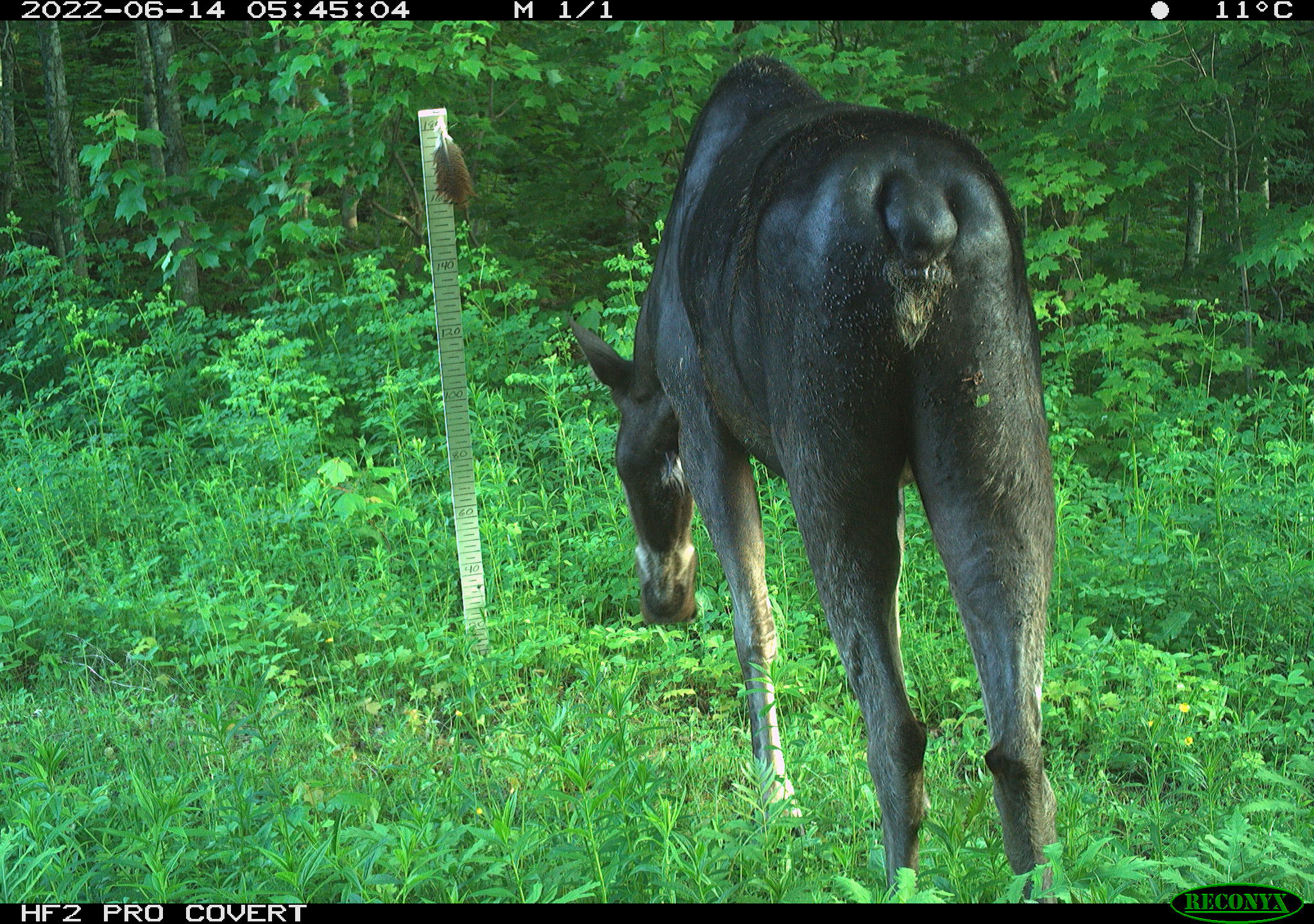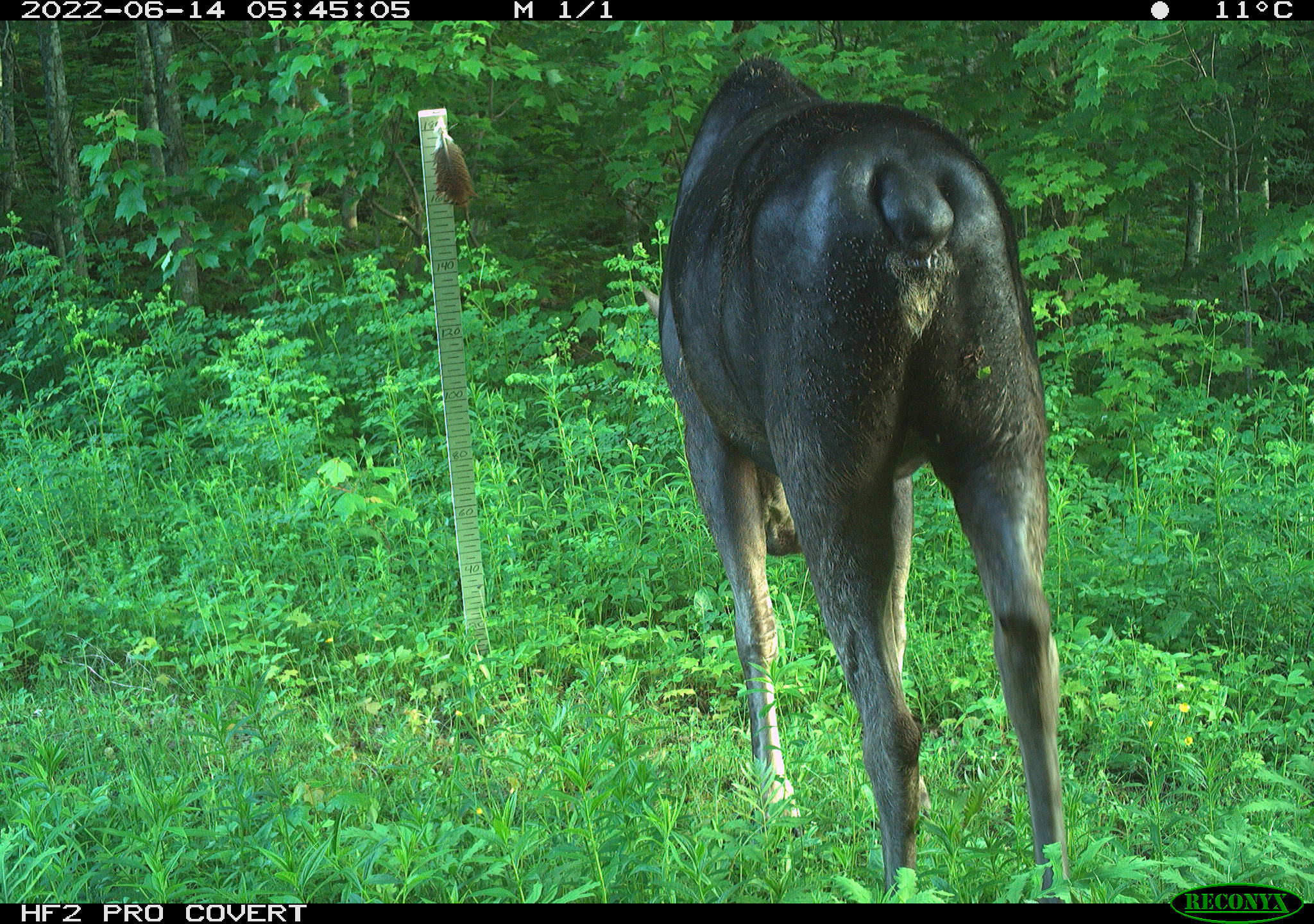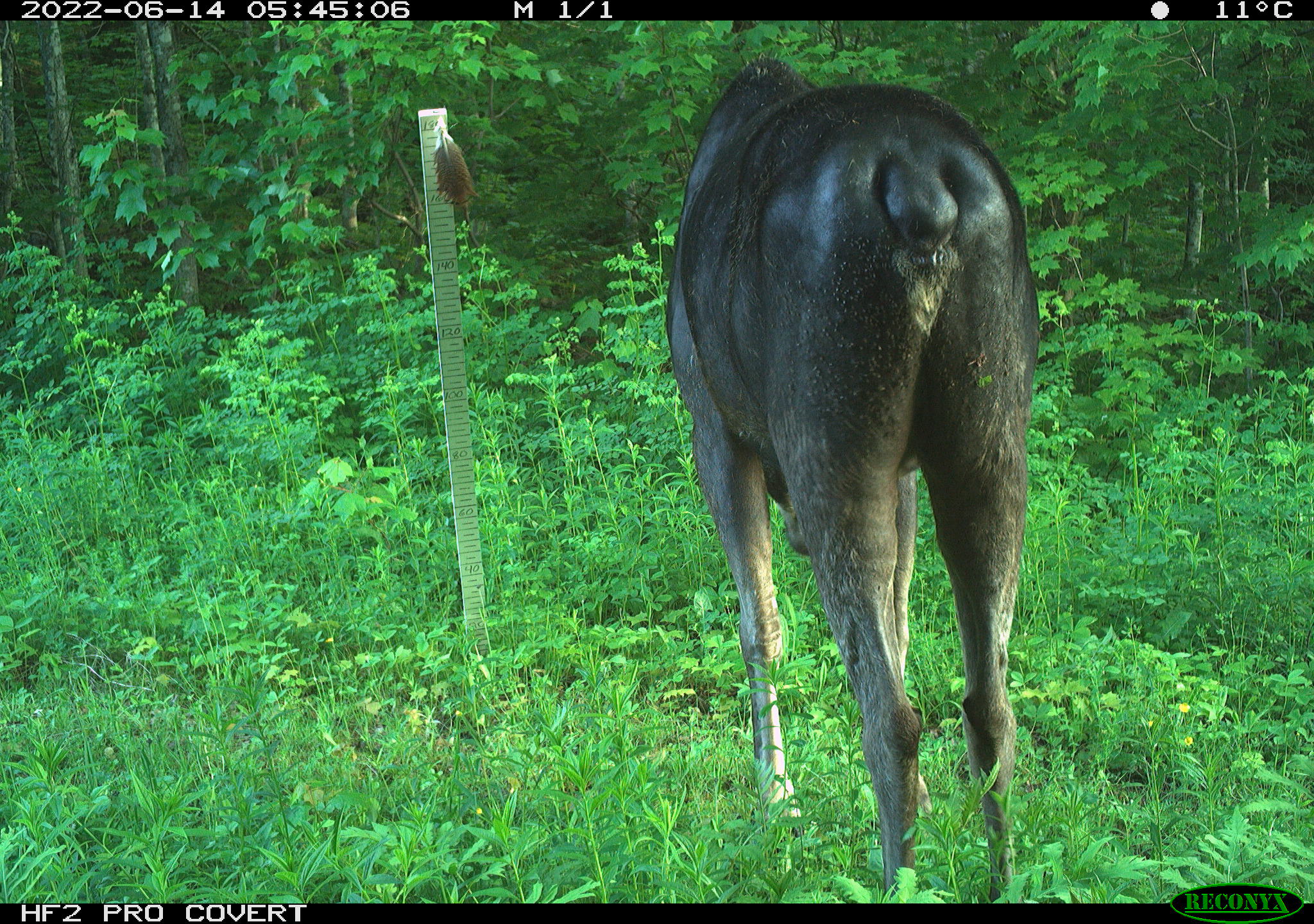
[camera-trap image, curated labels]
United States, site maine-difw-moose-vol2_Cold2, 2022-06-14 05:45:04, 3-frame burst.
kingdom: Animalia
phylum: Chordata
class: Mammalia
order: Artiodactyla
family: Cervidae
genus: Alces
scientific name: Alces alces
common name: moose